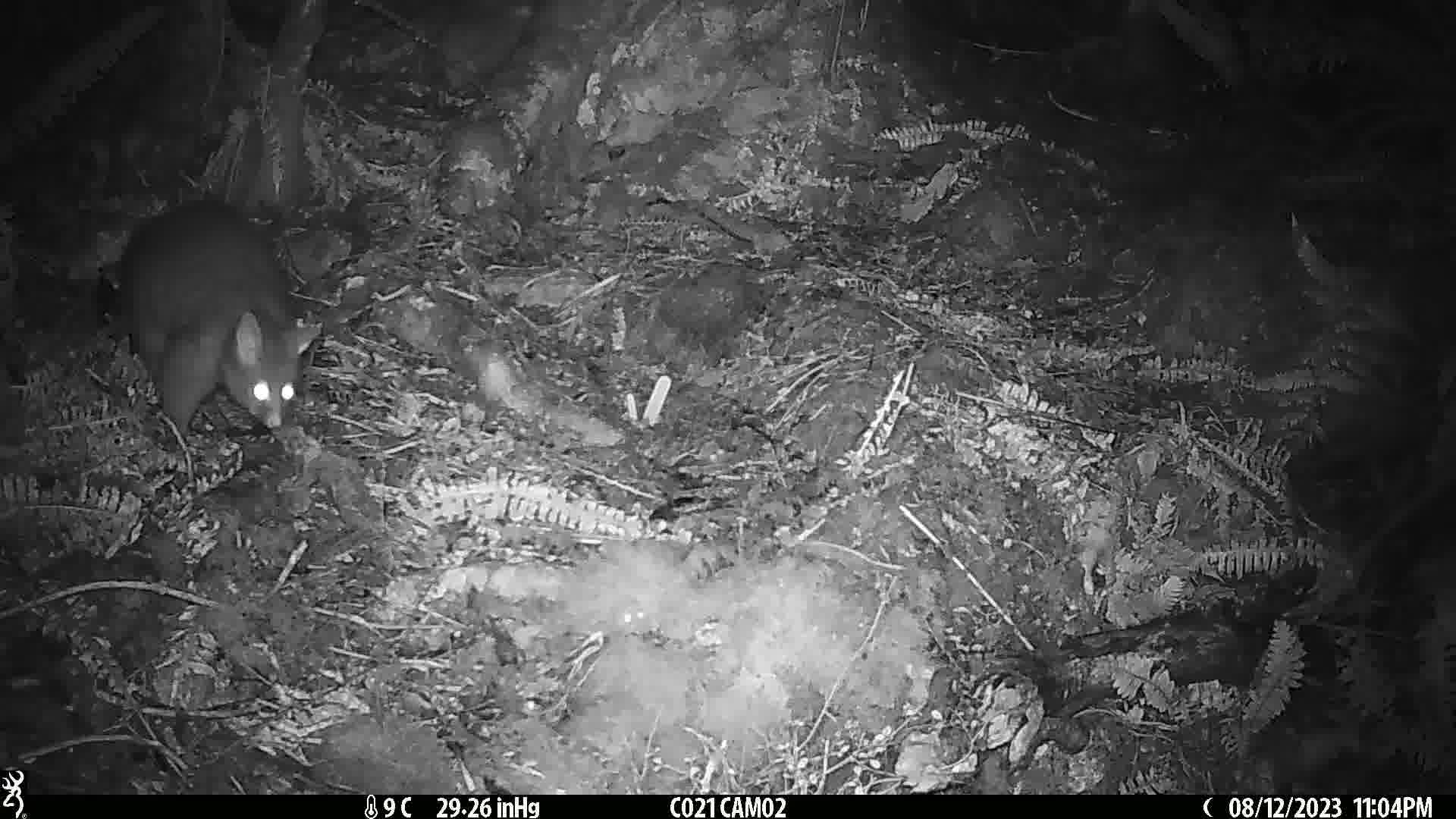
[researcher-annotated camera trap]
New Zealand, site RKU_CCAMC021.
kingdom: Animalia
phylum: Chordata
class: Mammalia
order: Diprotodontia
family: Phalangeridae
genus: Trichosurus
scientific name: Trichosurus vulpecula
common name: common brushtail possum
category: possum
Possum (common brushtail possum) (Trichosurus vulpecula).